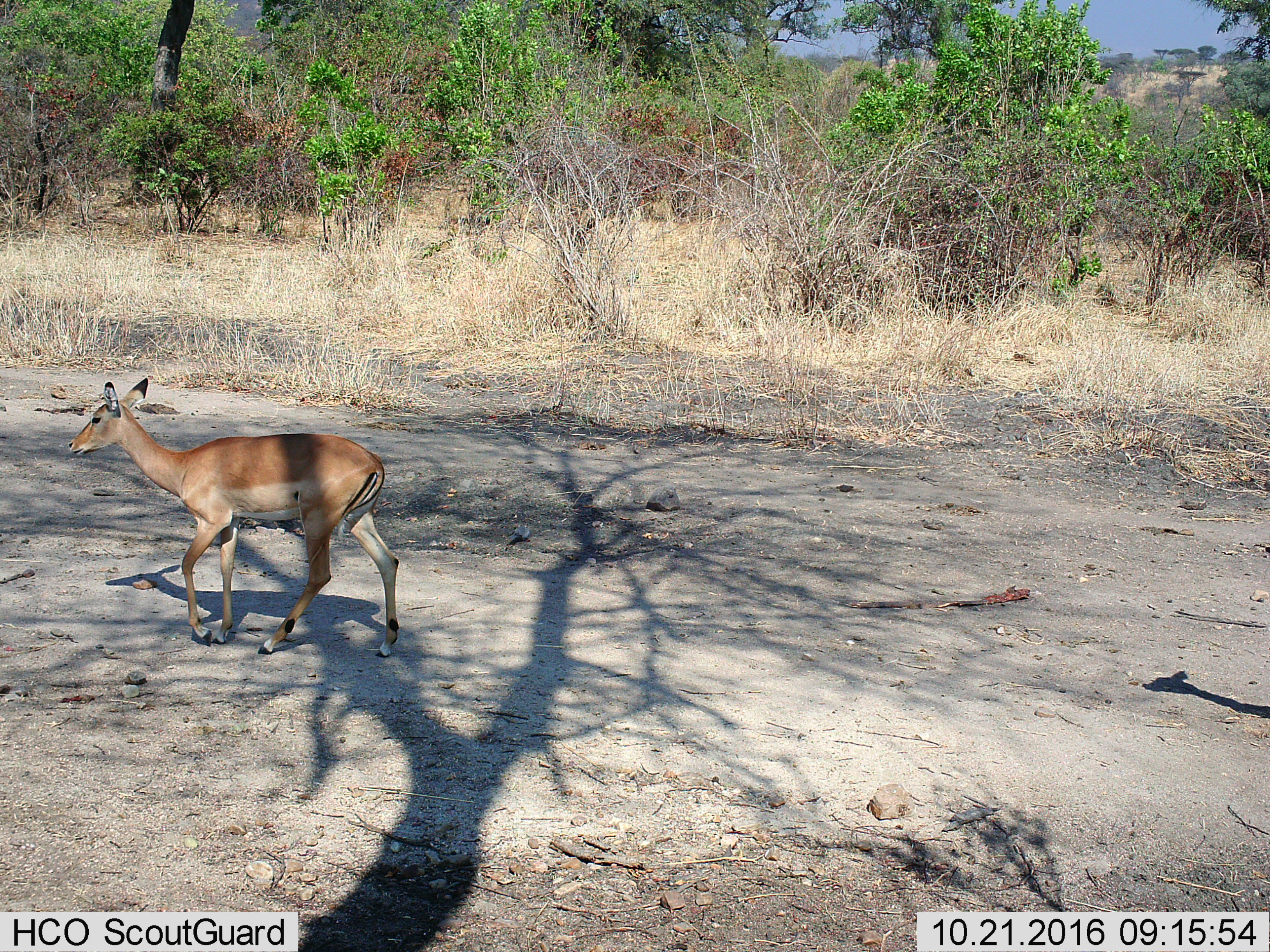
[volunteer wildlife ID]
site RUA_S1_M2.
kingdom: Animalia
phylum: Chordata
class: Mammalia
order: Artiodactyla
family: Bovidae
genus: Aepyceros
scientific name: Aepyceros melampus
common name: impala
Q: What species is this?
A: Impala (Aepyceros melampus).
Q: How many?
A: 1.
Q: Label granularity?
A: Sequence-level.